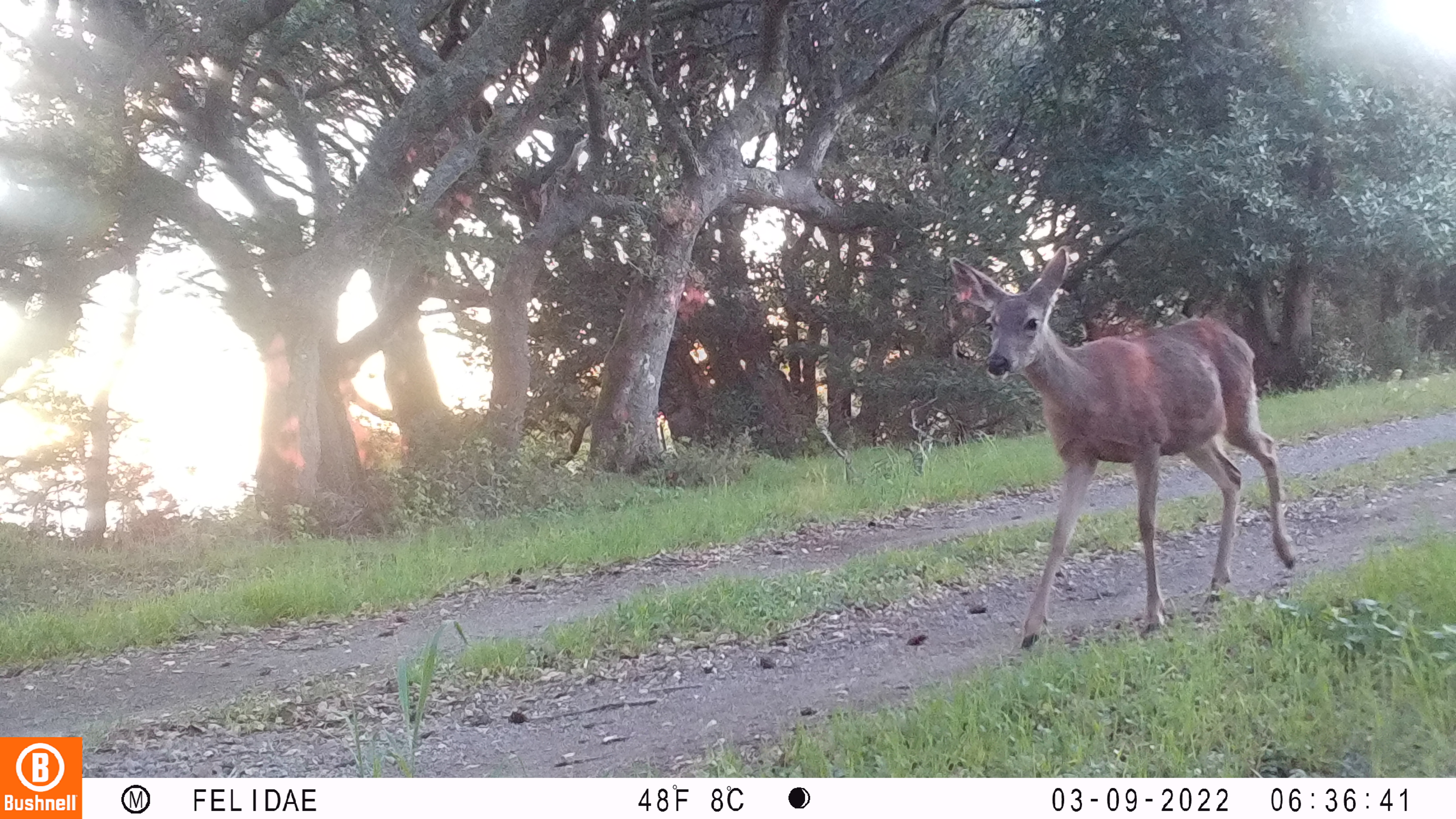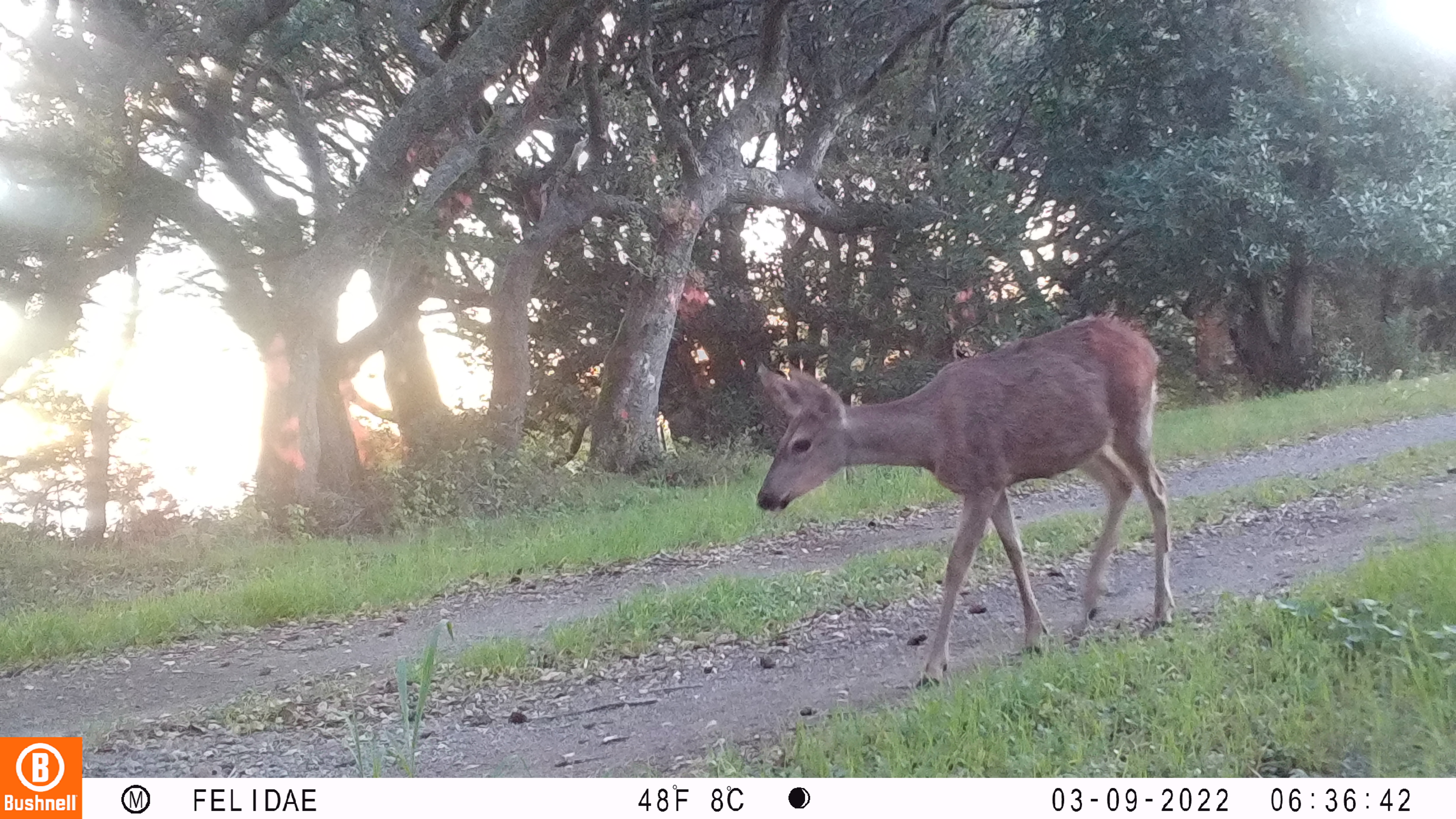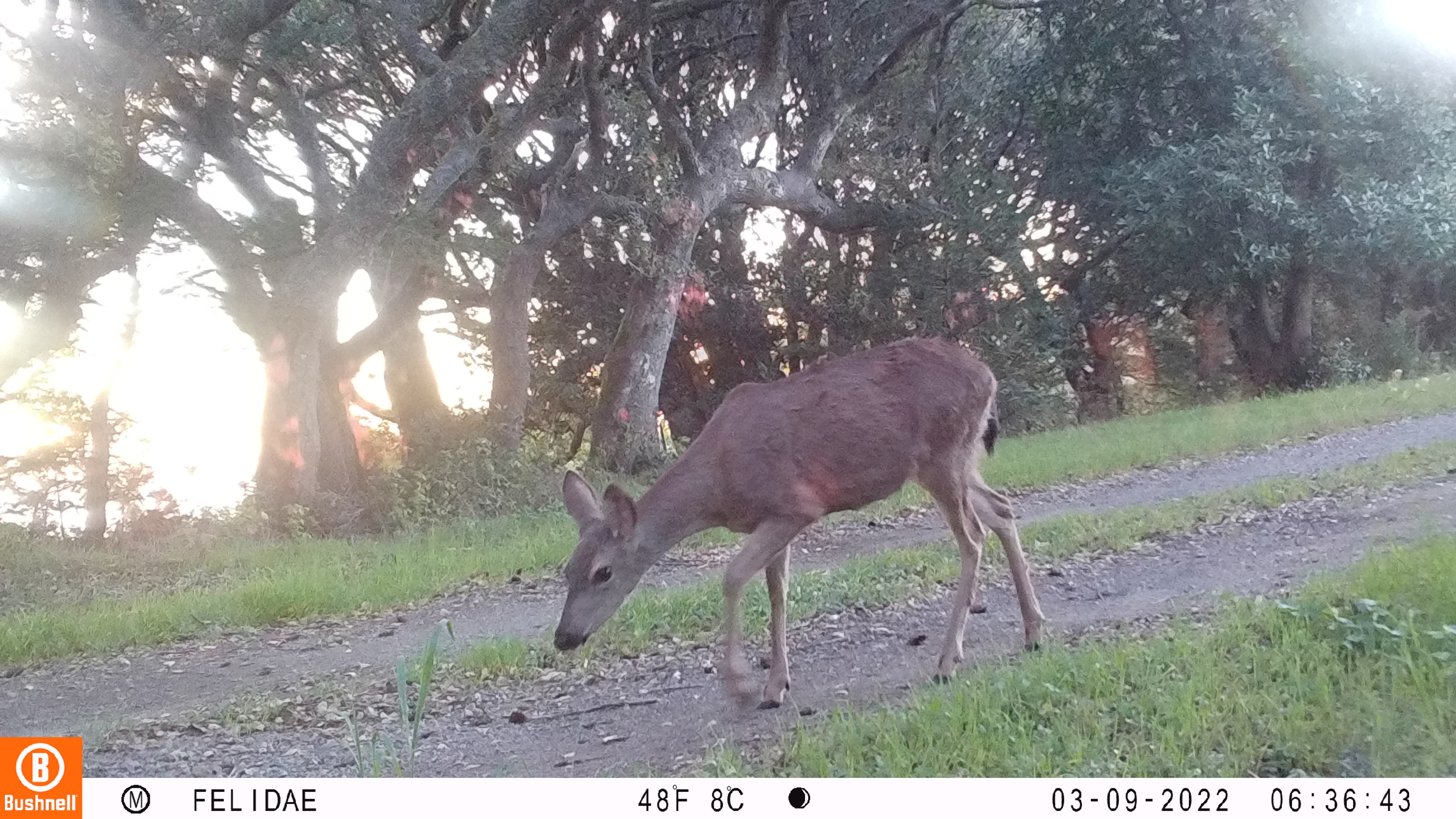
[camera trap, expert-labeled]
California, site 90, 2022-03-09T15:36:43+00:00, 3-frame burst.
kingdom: Animalia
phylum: Chordata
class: Mammalia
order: Artiodactyla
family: Cervidae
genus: Odocoileus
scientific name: Odocoileus hemionus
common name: mule deer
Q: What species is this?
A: Mule deer (Odocoileus hemionus).